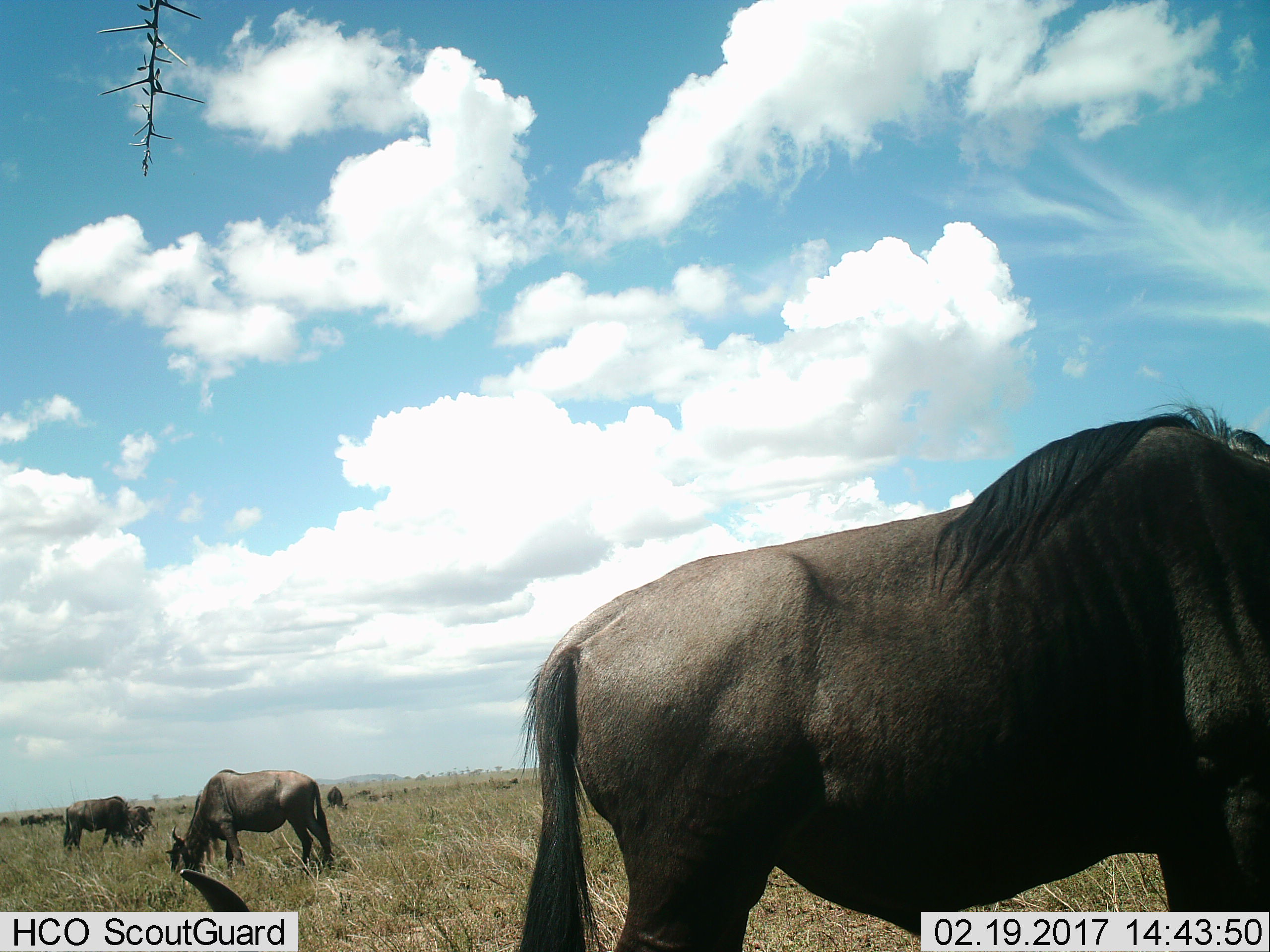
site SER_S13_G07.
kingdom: Animalia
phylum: Chordata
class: Mammalia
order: Artiodactyla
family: Bovidae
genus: Connochaetes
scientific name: Connochaetes taurinus taurinus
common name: blue wildebeest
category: wildebeestblue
Wildebeestblue (blue wildebeest) (Connochaetes taurinus taurinus), count 5. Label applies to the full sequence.